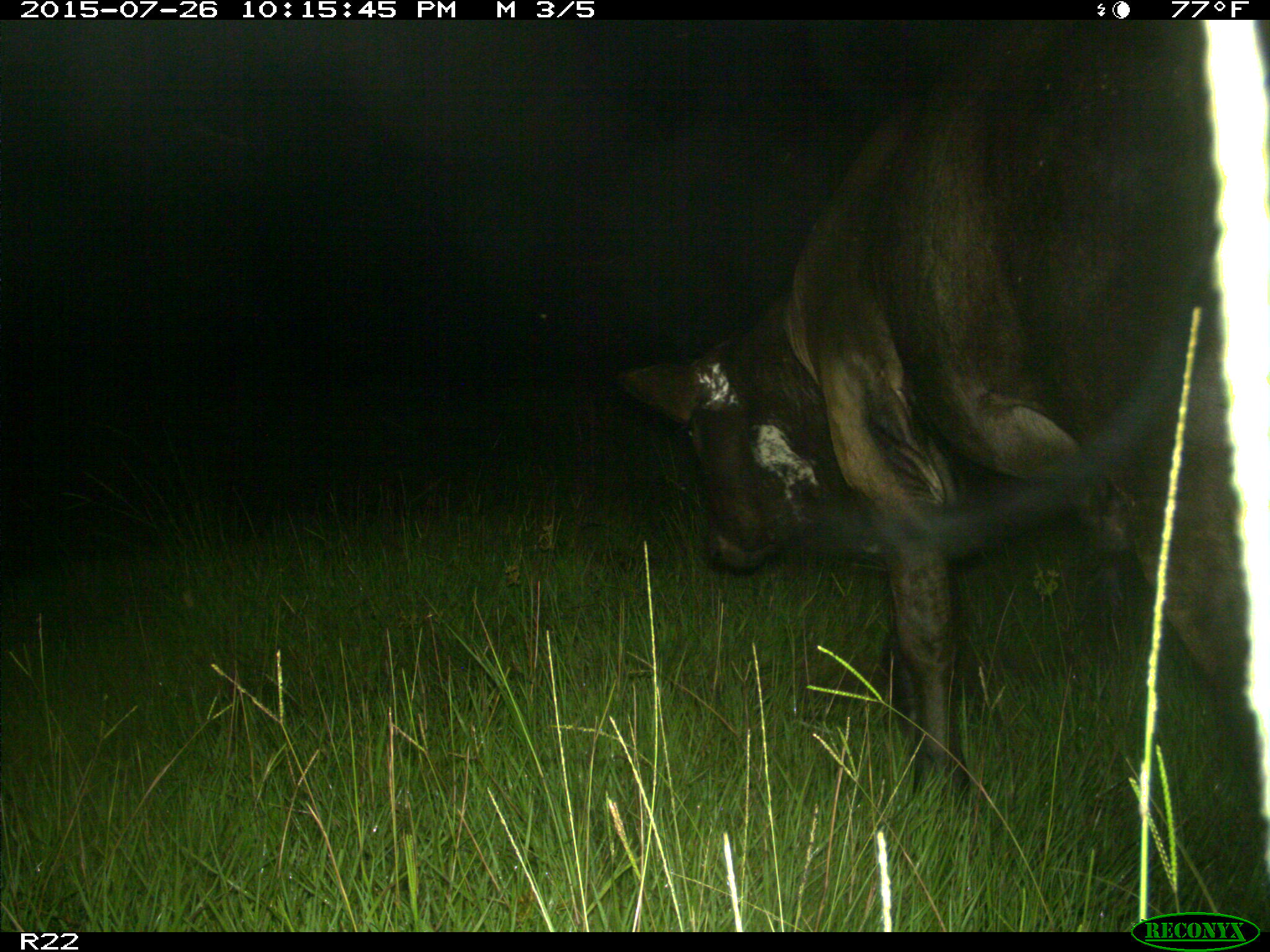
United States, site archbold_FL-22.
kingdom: Animalia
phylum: Chordata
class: Mammalia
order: Artiodactyla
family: Bovidae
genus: Bos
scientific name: Bos taurus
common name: domestic cow